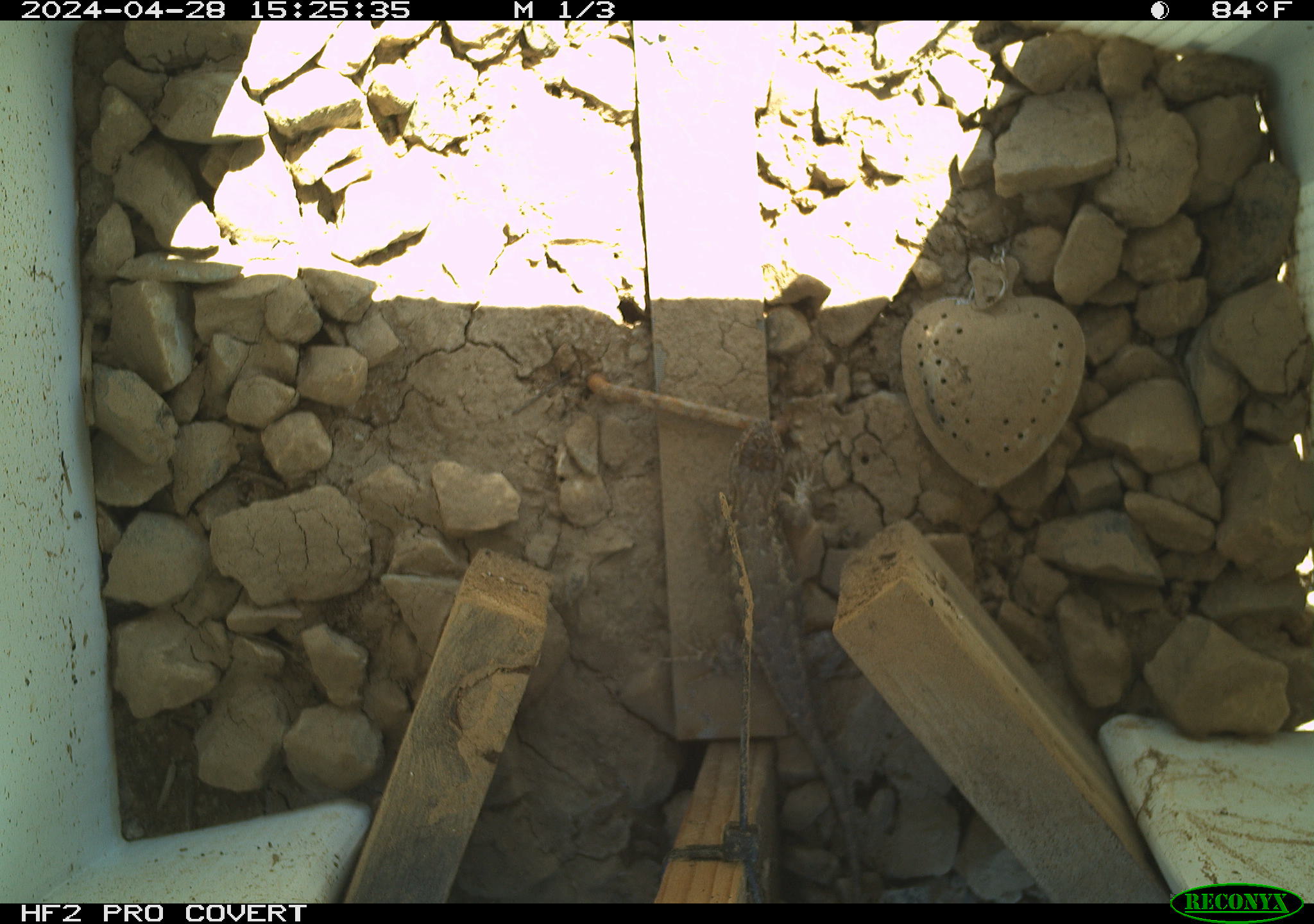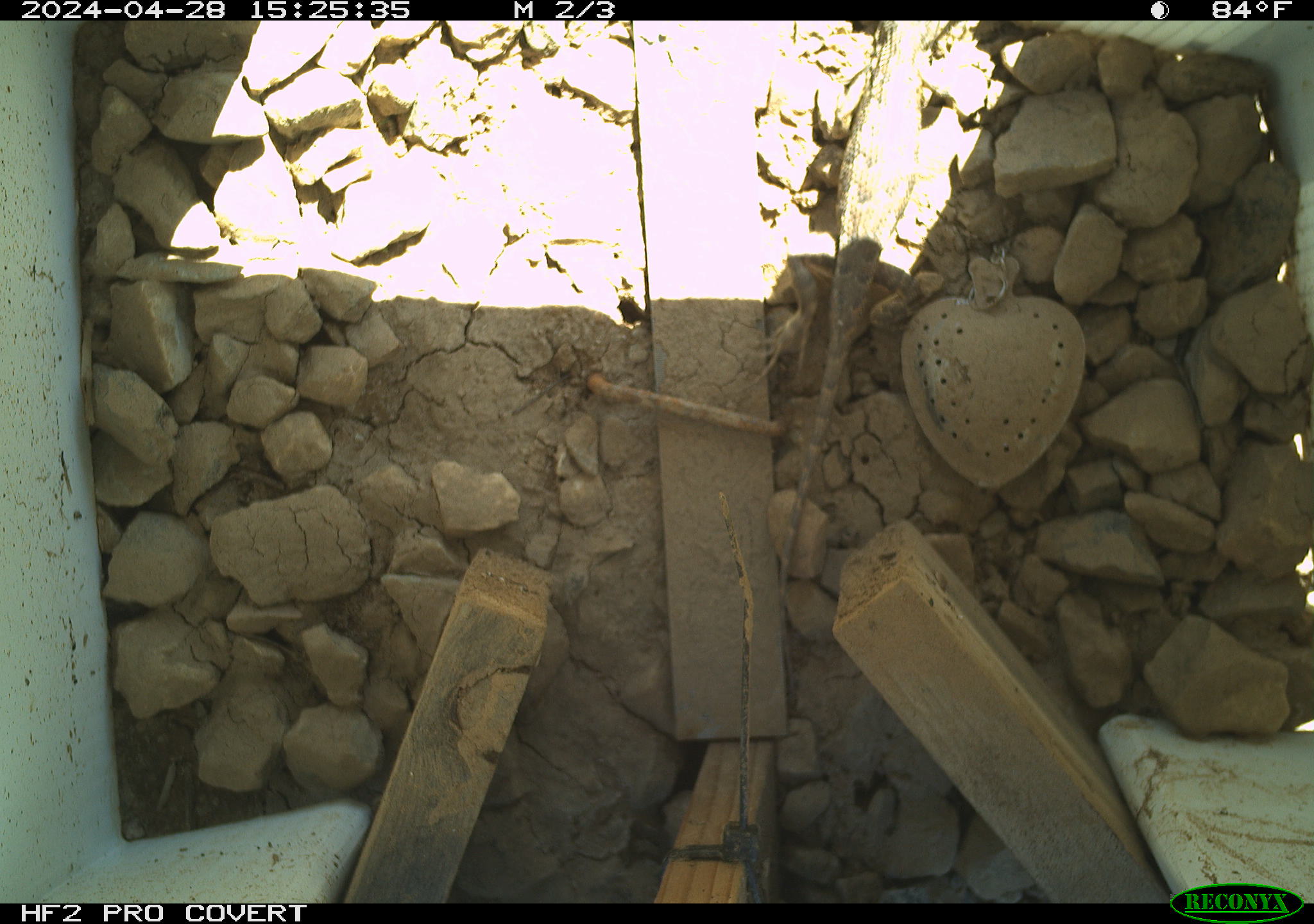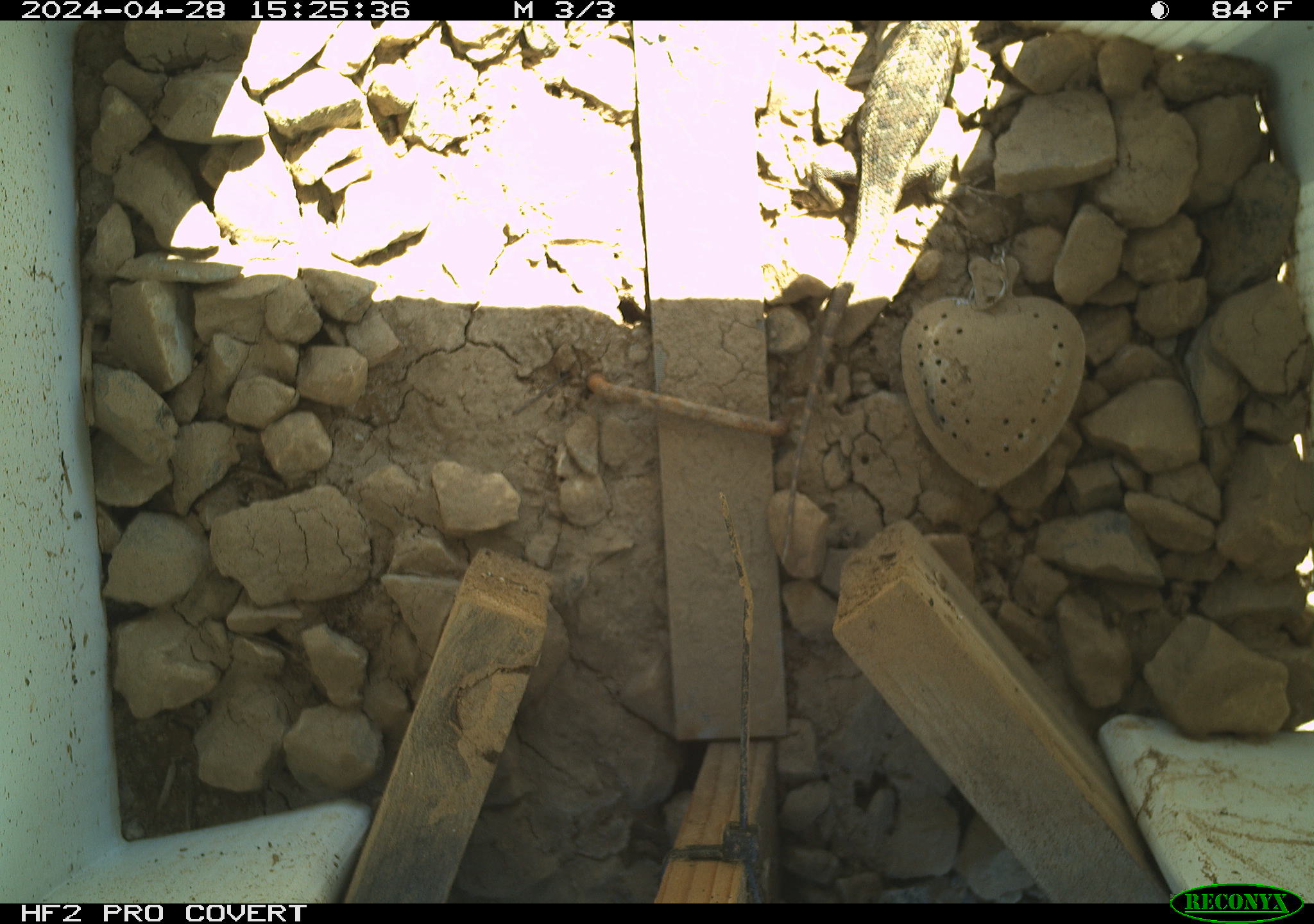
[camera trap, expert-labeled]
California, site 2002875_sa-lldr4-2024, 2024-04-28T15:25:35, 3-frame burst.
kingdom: Animalia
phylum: Chordata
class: Reptilia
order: Squamata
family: Phrynosomatidae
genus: Sceloporus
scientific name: Sceloporus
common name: spiny lizards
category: sceloporus species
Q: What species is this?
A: Sceloporus species (spiny lizards) (Sceloporus).